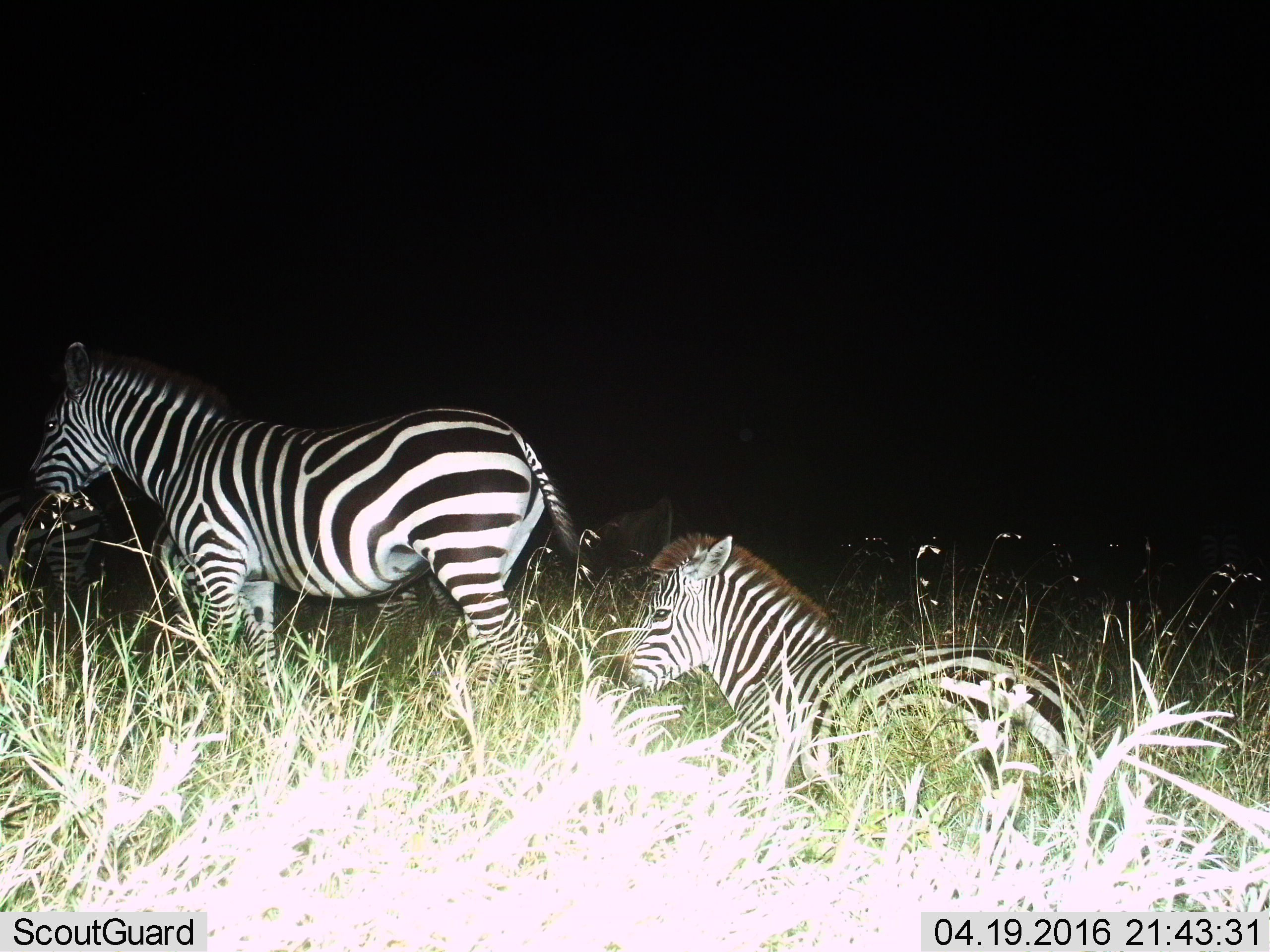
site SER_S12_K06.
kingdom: Animalia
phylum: Chordata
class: Mammalia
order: Perissodactyla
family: Equidae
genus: Equus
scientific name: Equus quagga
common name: plains zebra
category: zebraplains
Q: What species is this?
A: Zebraplains (plains zebra) (Equus quagga).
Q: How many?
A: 2.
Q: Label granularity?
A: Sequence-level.